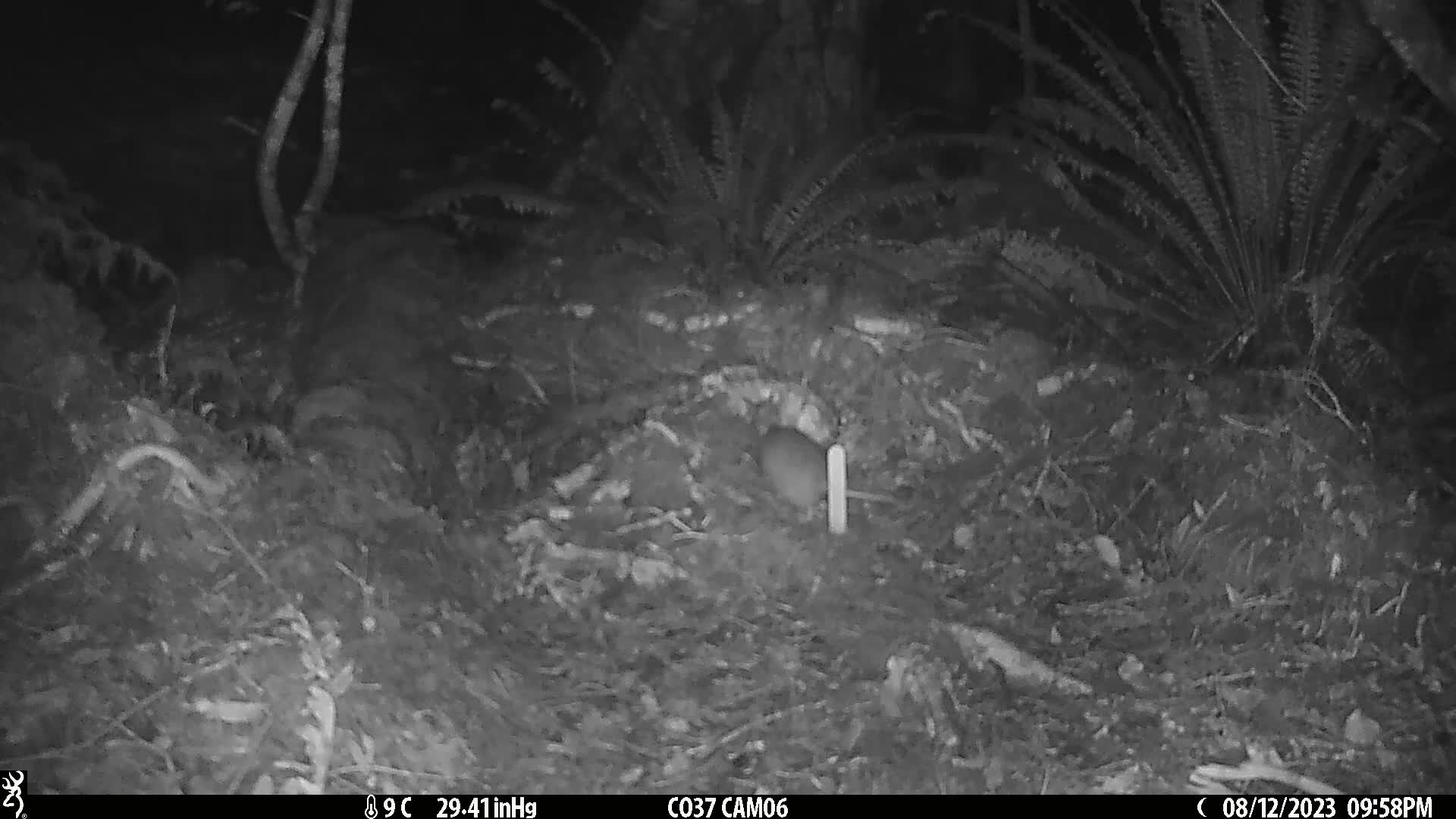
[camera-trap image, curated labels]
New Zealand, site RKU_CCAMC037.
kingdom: Animalia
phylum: Chordata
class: Mammalia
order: Rodentia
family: Muridae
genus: Rattus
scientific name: Rattus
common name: rat